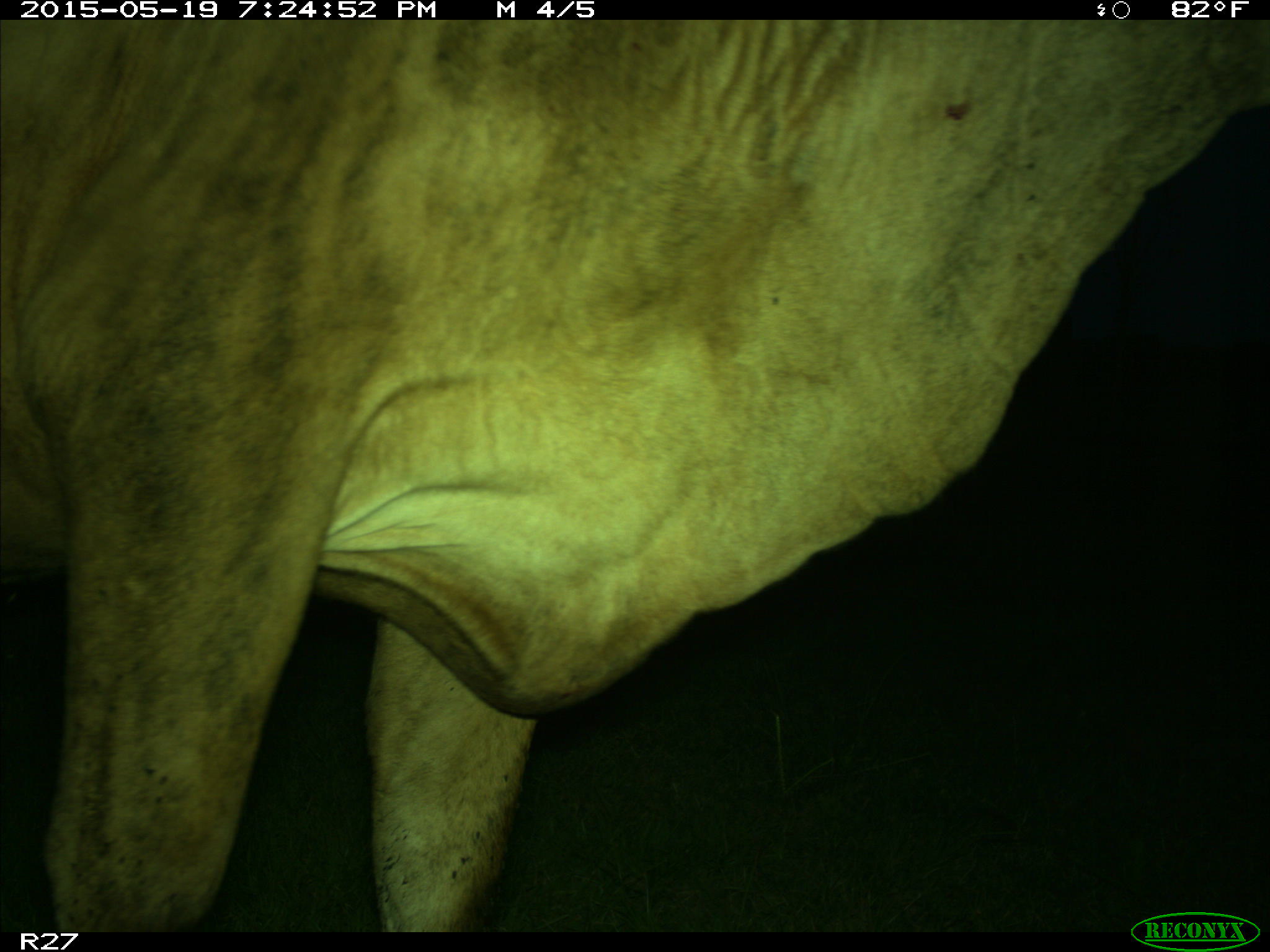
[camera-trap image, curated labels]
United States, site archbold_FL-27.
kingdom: Animalia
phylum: Chordata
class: Mammalia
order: Artiodactyla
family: Bovidae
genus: Bos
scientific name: Bos taurus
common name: domestic cow